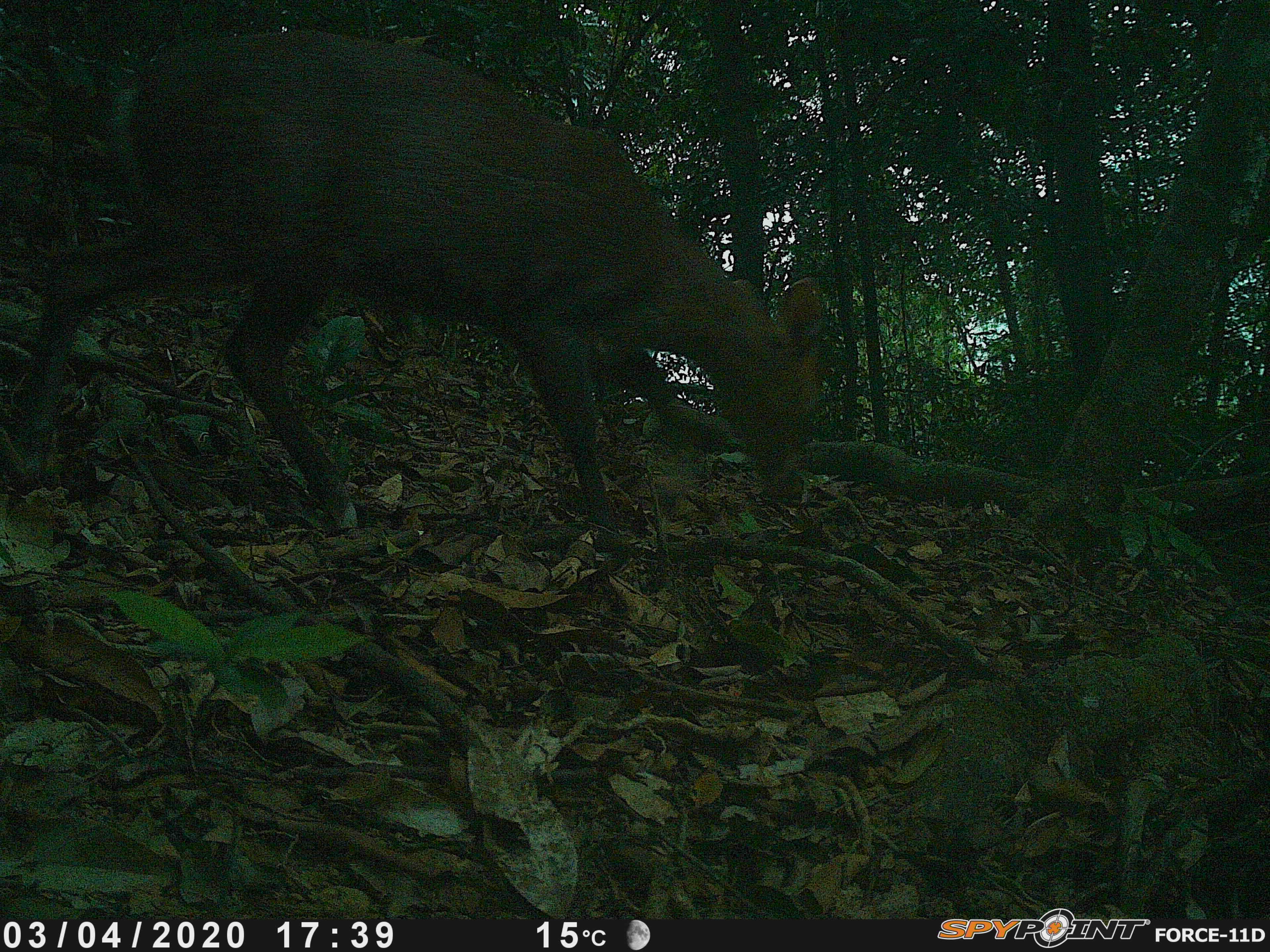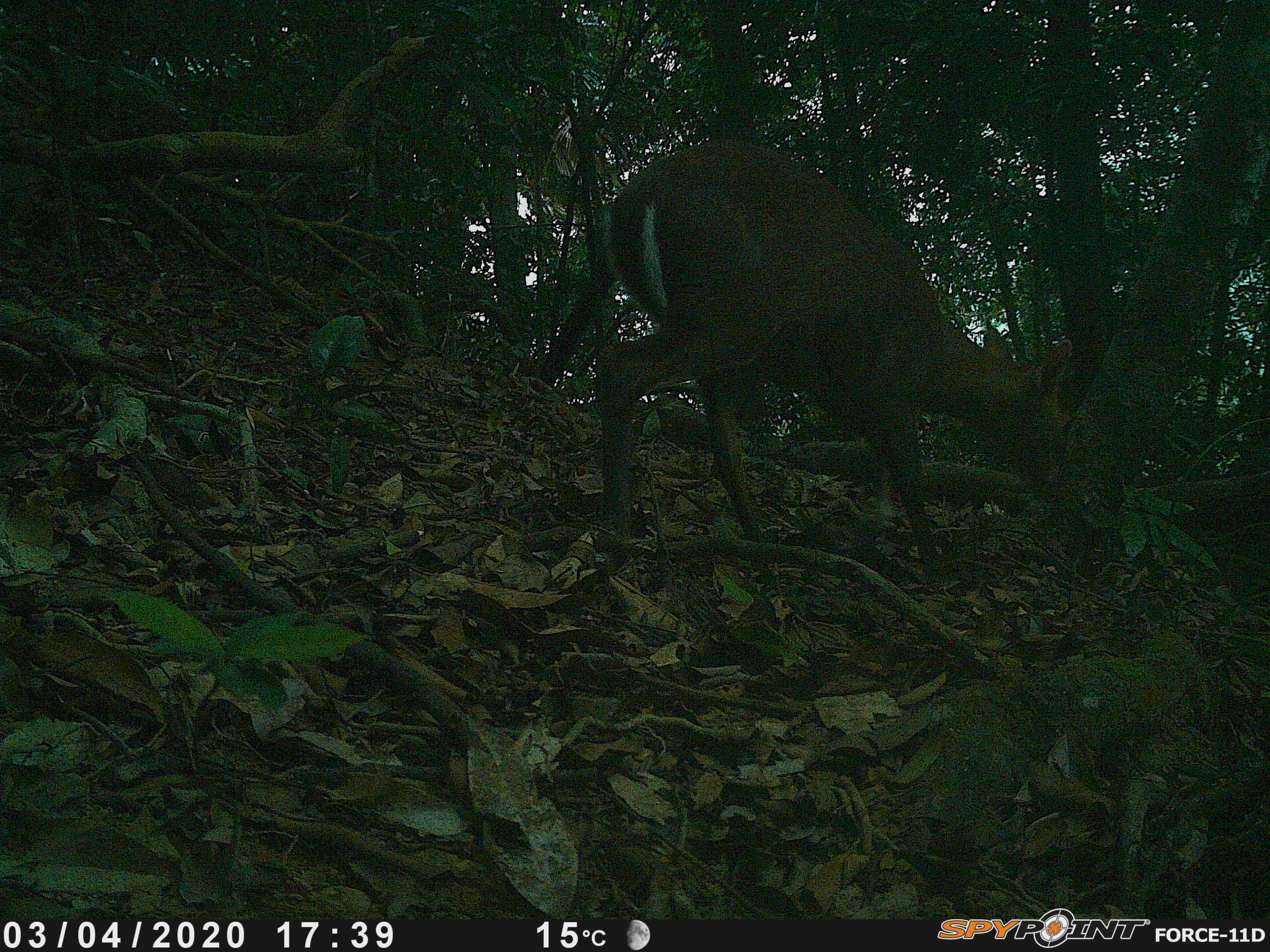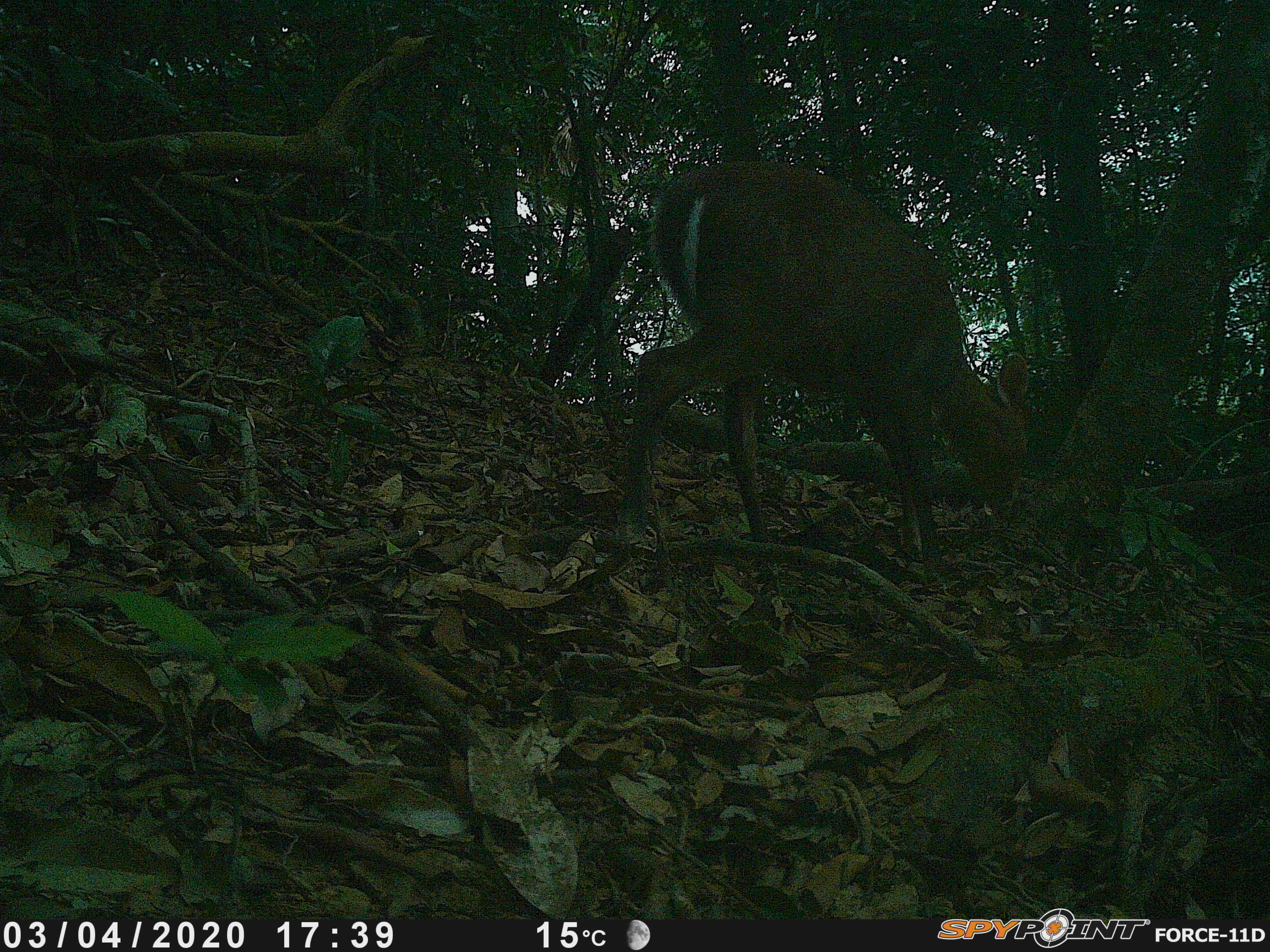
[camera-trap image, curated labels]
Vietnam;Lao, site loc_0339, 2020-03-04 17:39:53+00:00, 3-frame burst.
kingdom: Animalia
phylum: Chordata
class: Mammalia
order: Artiodactyla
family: Cervidae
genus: Muntiacus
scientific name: Muntiacus rooseveltorum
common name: roosevelt's muntjac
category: roosevelts muntjac group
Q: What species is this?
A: Roosevelts muntjac group (roosevelt's muntjac) (Muntiacus rooseveltorum).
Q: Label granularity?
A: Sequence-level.